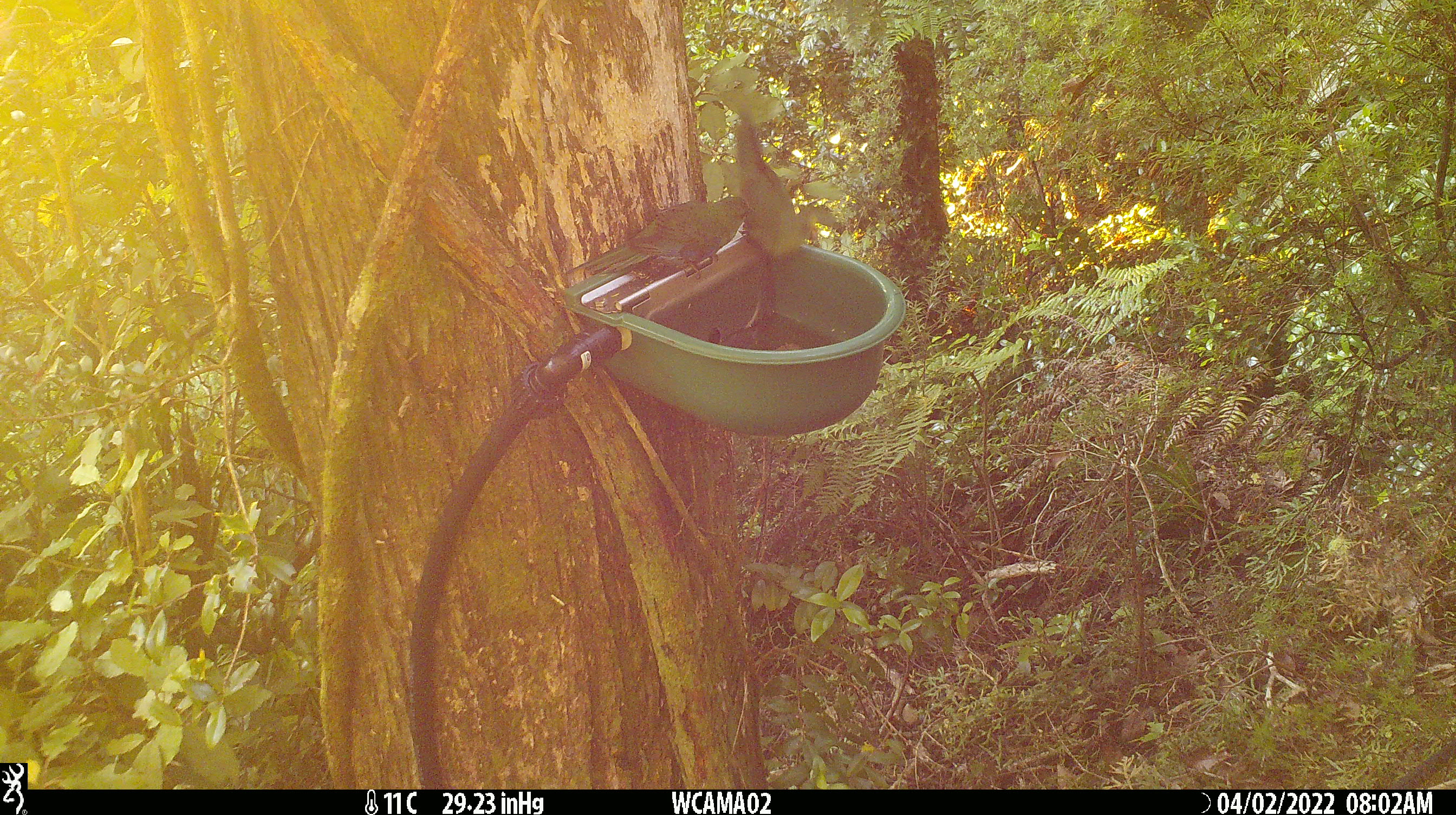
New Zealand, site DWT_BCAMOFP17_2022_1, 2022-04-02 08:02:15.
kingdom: Animalia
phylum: Chordata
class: Aves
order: Psittaciformes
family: Psittaculidae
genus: Cyanoramphus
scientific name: Cyanoramphus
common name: parakeet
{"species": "parakeet (Cyanoramphus)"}